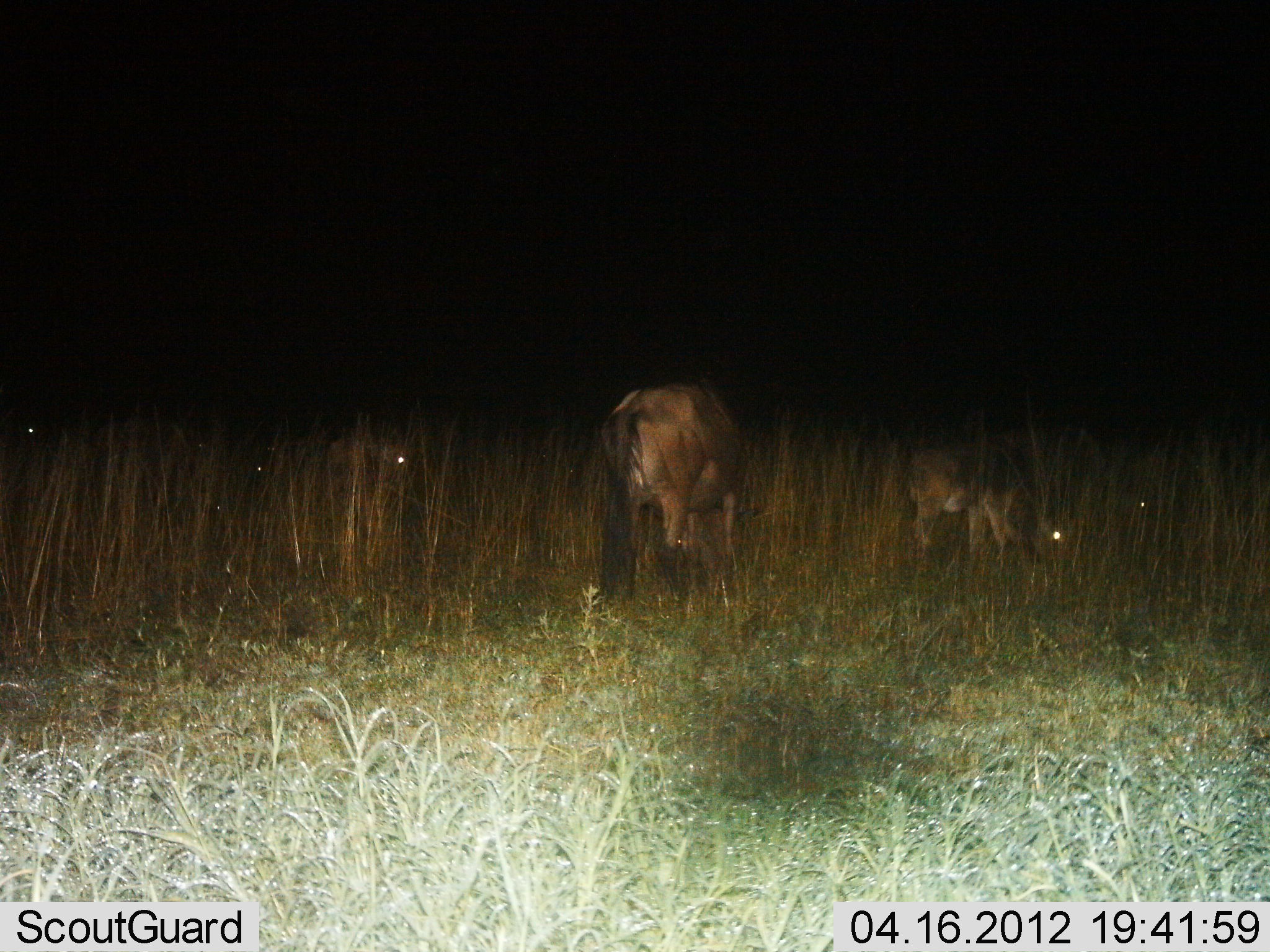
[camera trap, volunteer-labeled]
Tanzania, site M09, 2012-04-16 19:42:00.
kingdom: Animalia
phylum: Chordata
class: Mammalia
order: Artiodactyla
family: Bovidae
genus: Connochaetes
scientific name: Connochaetes taurinus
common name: blue wildebeest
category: wildebeest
Wildebeest (blue wildebeest) (Connochaetes taurinus), count 5. Behavior (volunteer vote fractions): standing 27%, resting 13%, moving 20%, interacting 0%. Young present (vote fraction): 53%. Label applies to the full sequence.